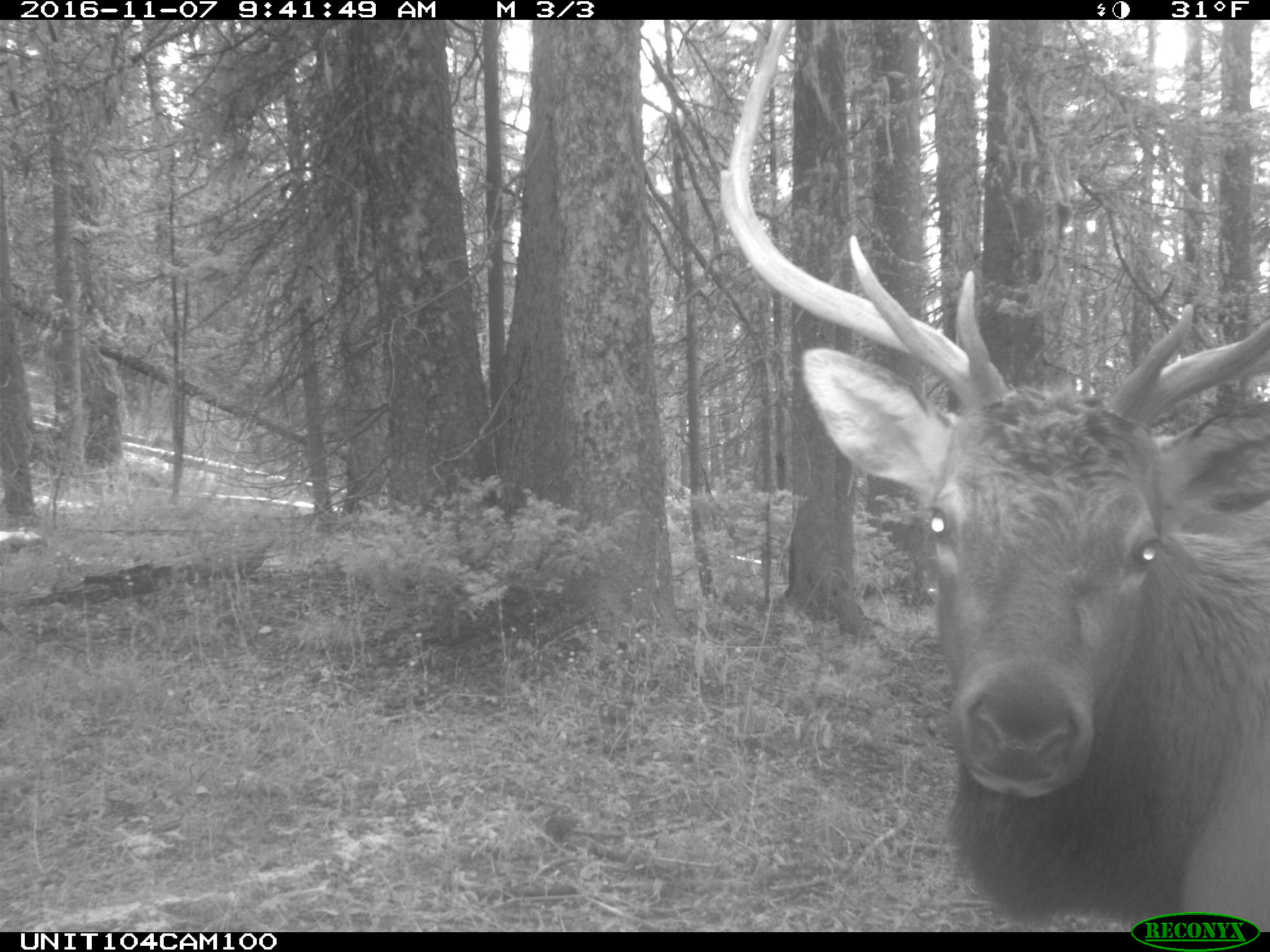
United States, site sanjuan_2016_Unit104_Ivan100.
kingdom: Animalia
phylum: Chordata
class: Mammalia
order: Artiodactyla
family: Cervidae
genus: Cervus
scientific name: Cervus elaphus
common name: red deer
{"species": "Cervus elaphus (red deer)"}